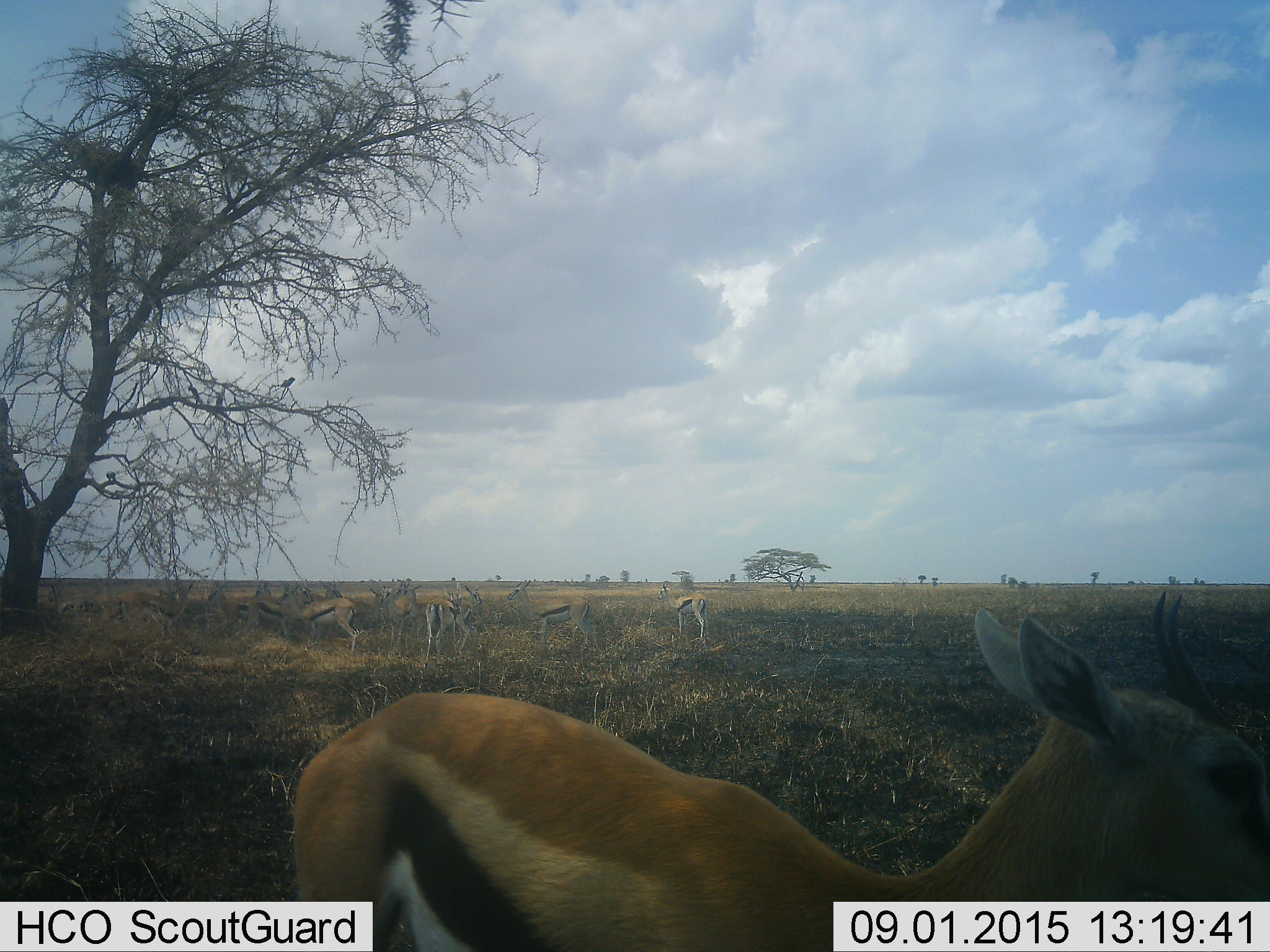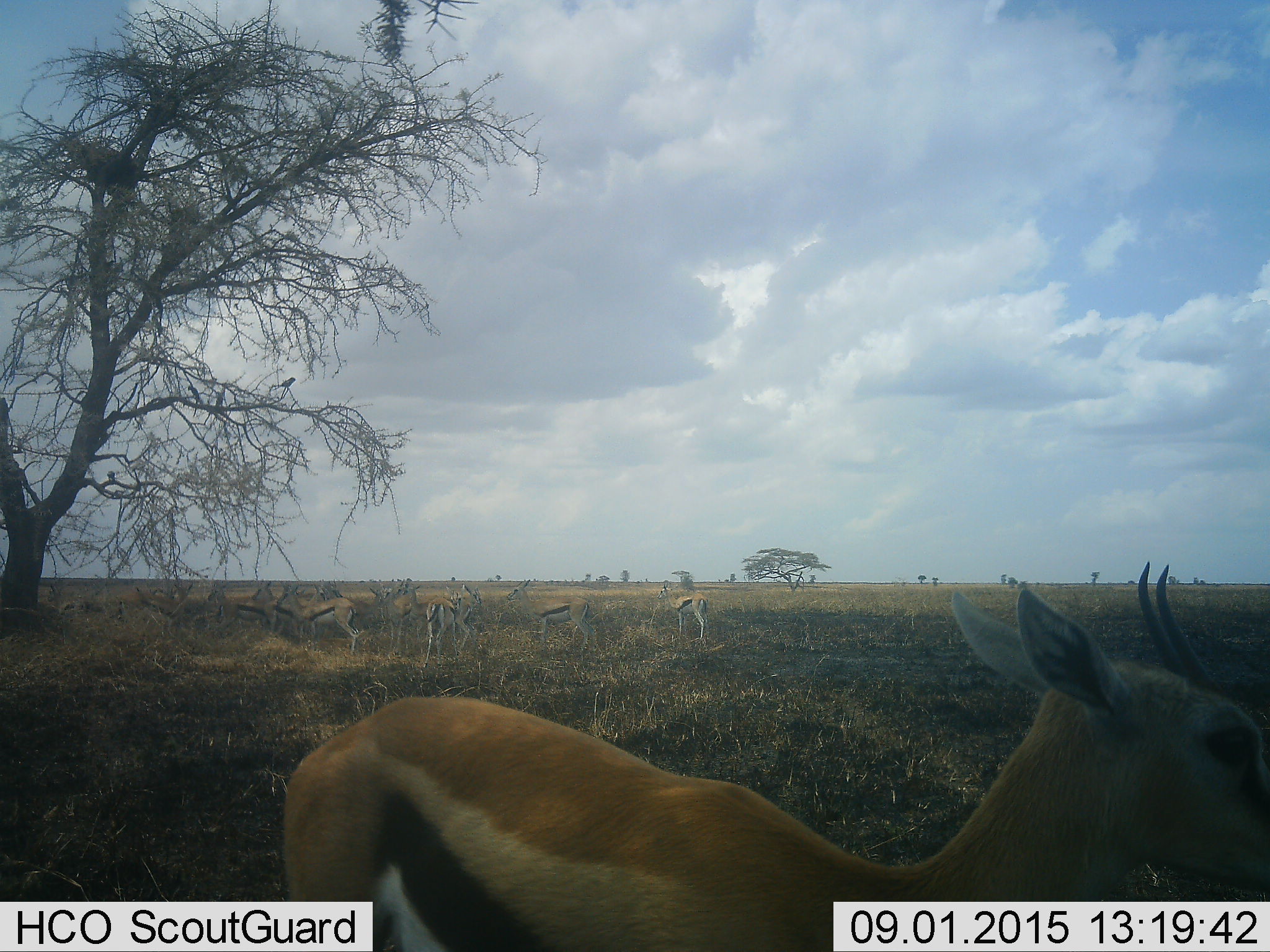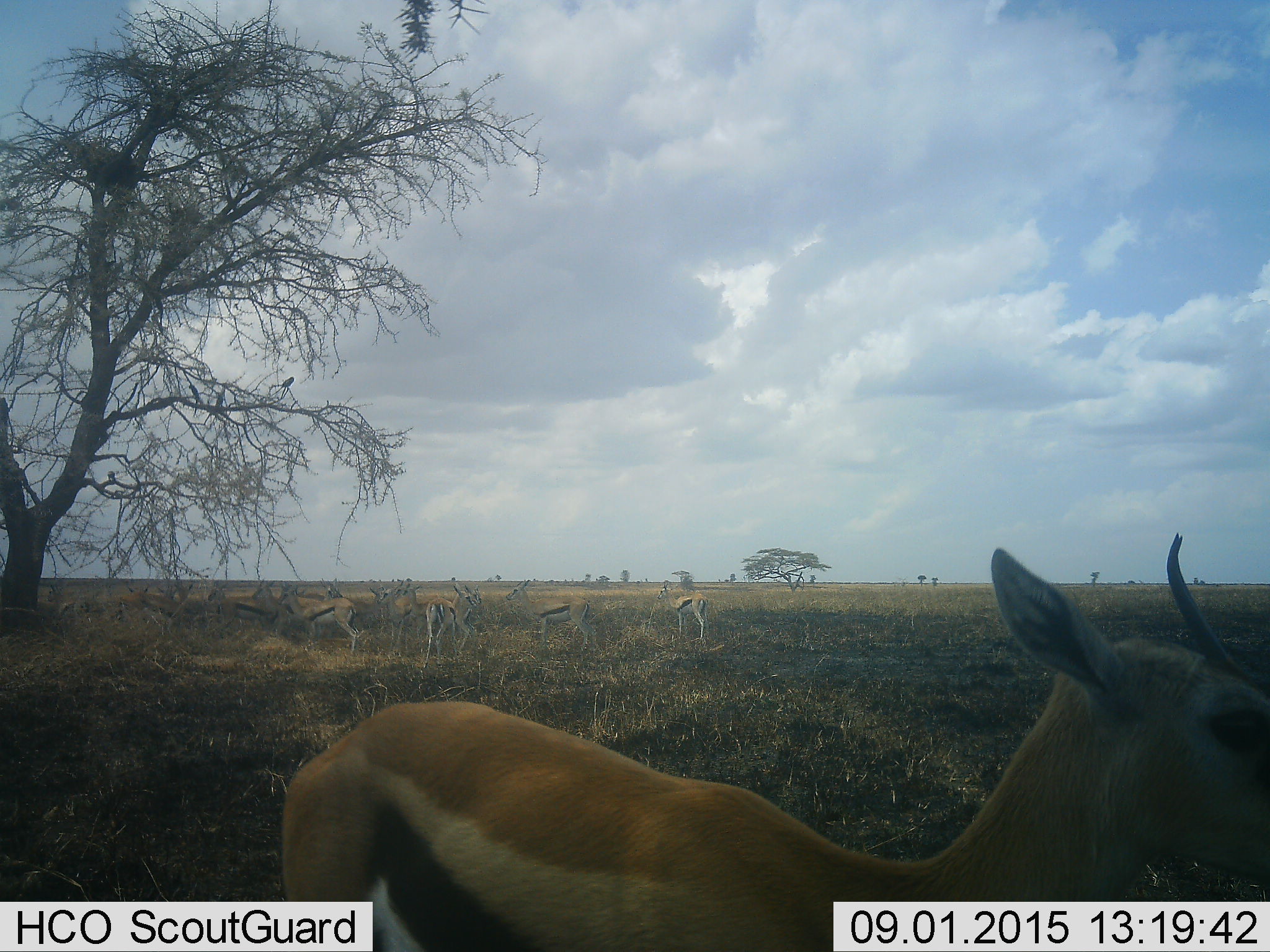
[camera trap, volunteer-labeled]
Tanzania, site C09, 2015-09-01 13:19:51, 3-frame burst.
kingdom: Animalia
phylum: Chordata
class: Mammalia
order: Artiodactyla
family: Bovidae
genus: Eudorcas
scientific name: Eudorcas thomsonii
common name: thomson's gazelle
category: gazellethomsons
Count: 11-50.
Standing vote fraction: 79%.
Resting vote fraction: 29%.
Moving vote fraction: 14%.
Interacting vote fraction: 21%.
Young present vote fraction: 14%.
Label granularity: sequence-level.